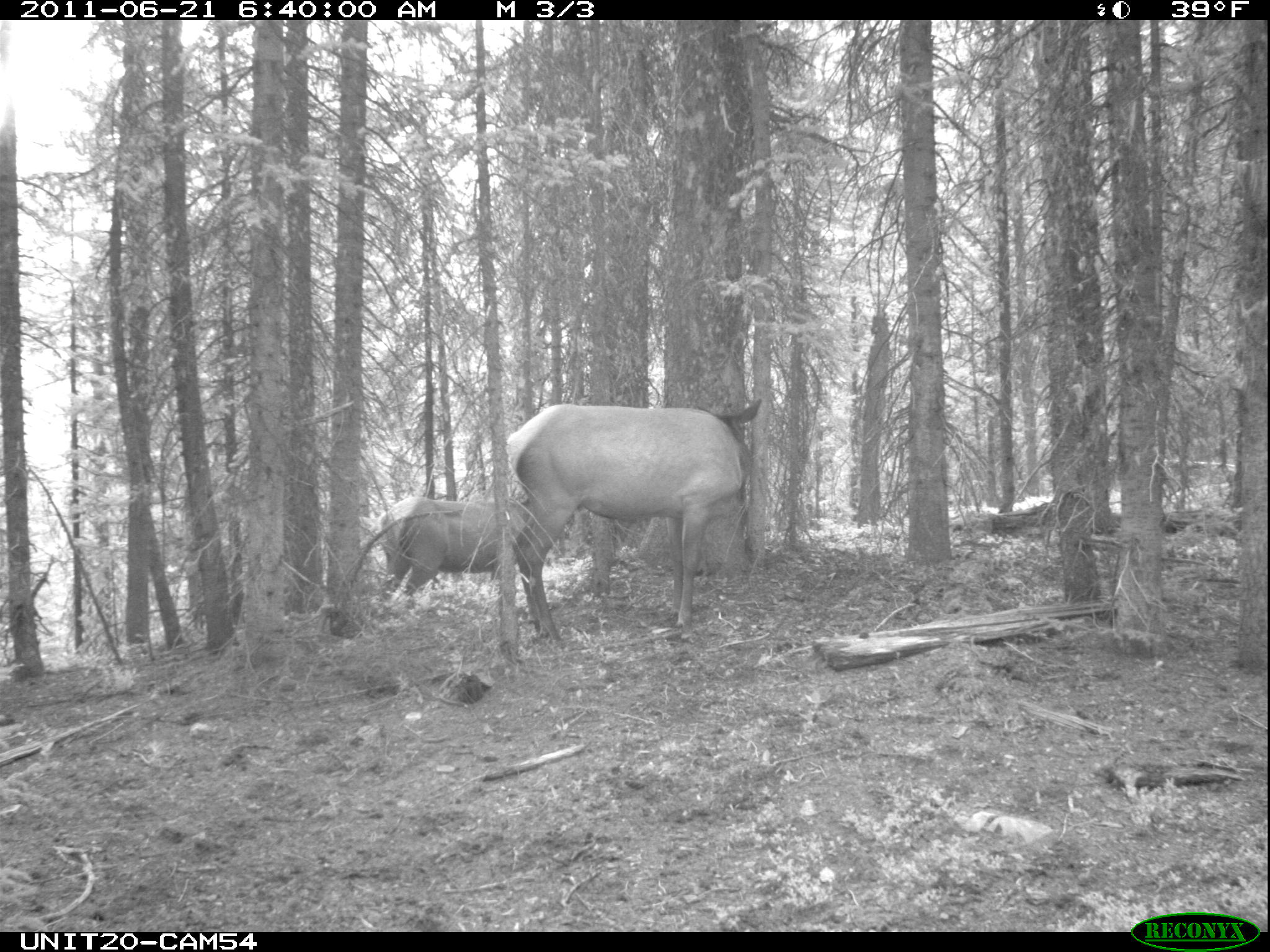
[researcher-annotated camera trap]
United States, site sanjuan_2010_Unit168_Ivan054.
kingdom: Animalia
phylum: Chordata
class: Mammalia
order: Artiodactyla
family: Cervidae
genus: Cervus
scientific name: Cervus elaphus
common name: red deer